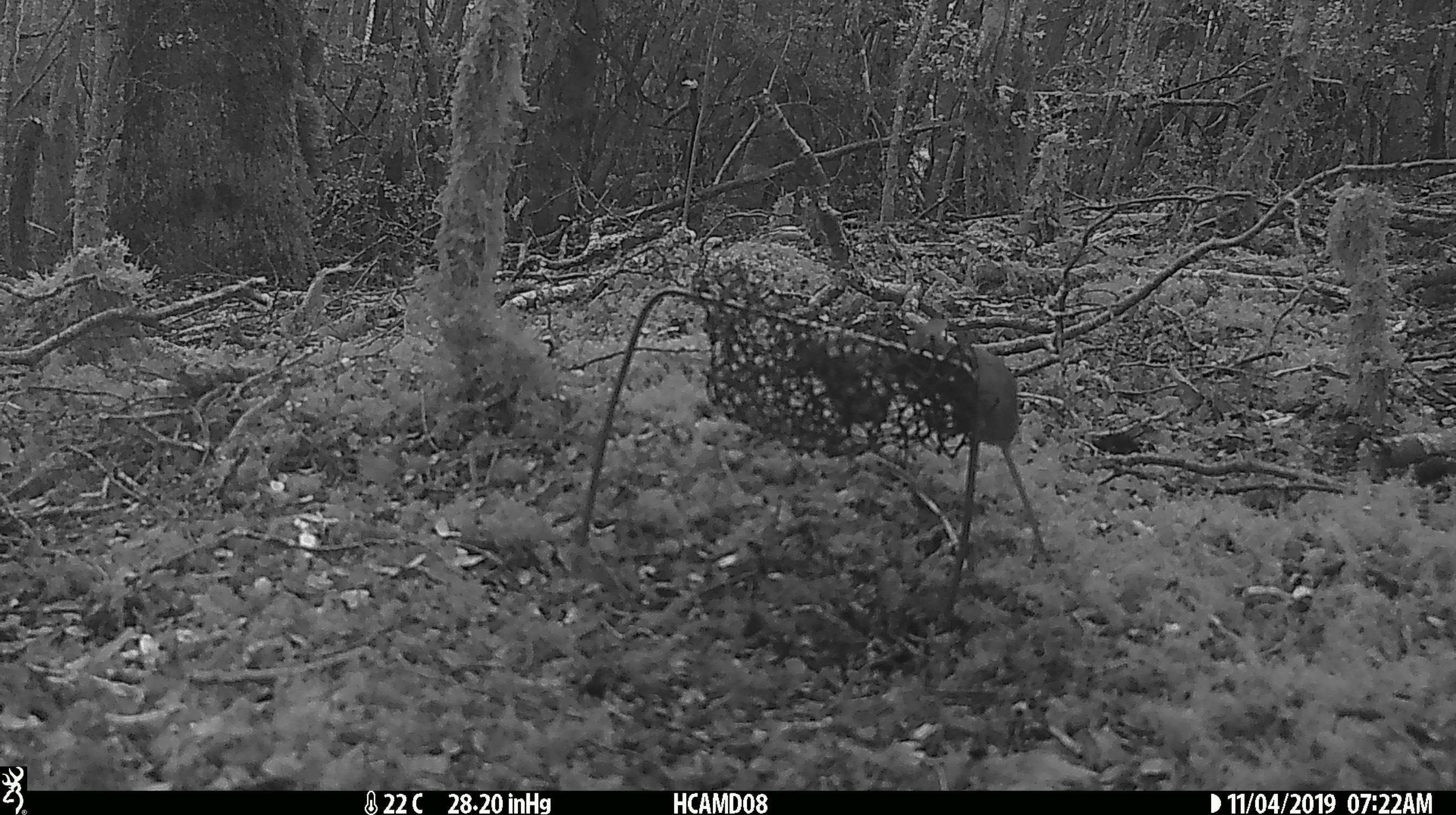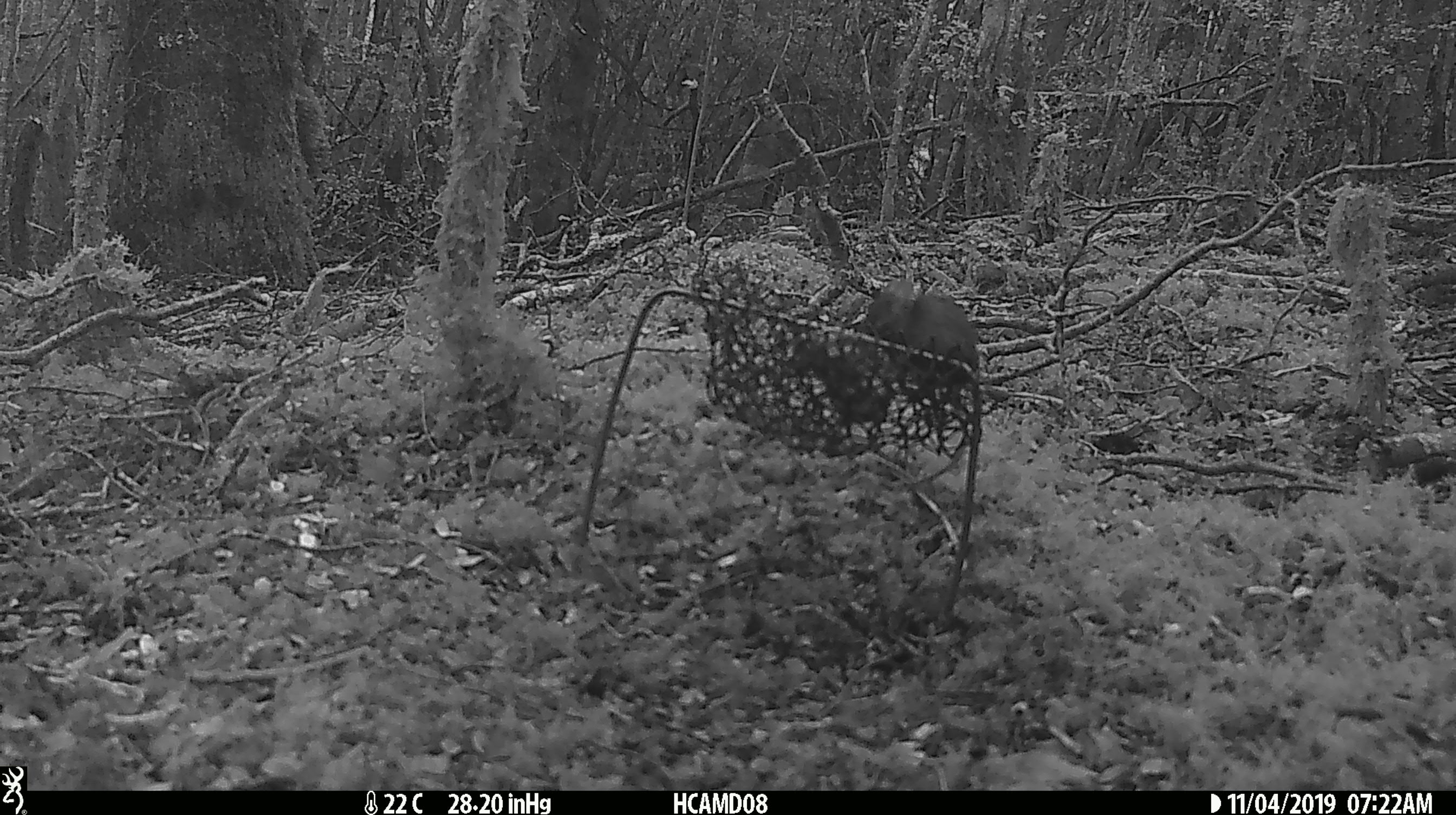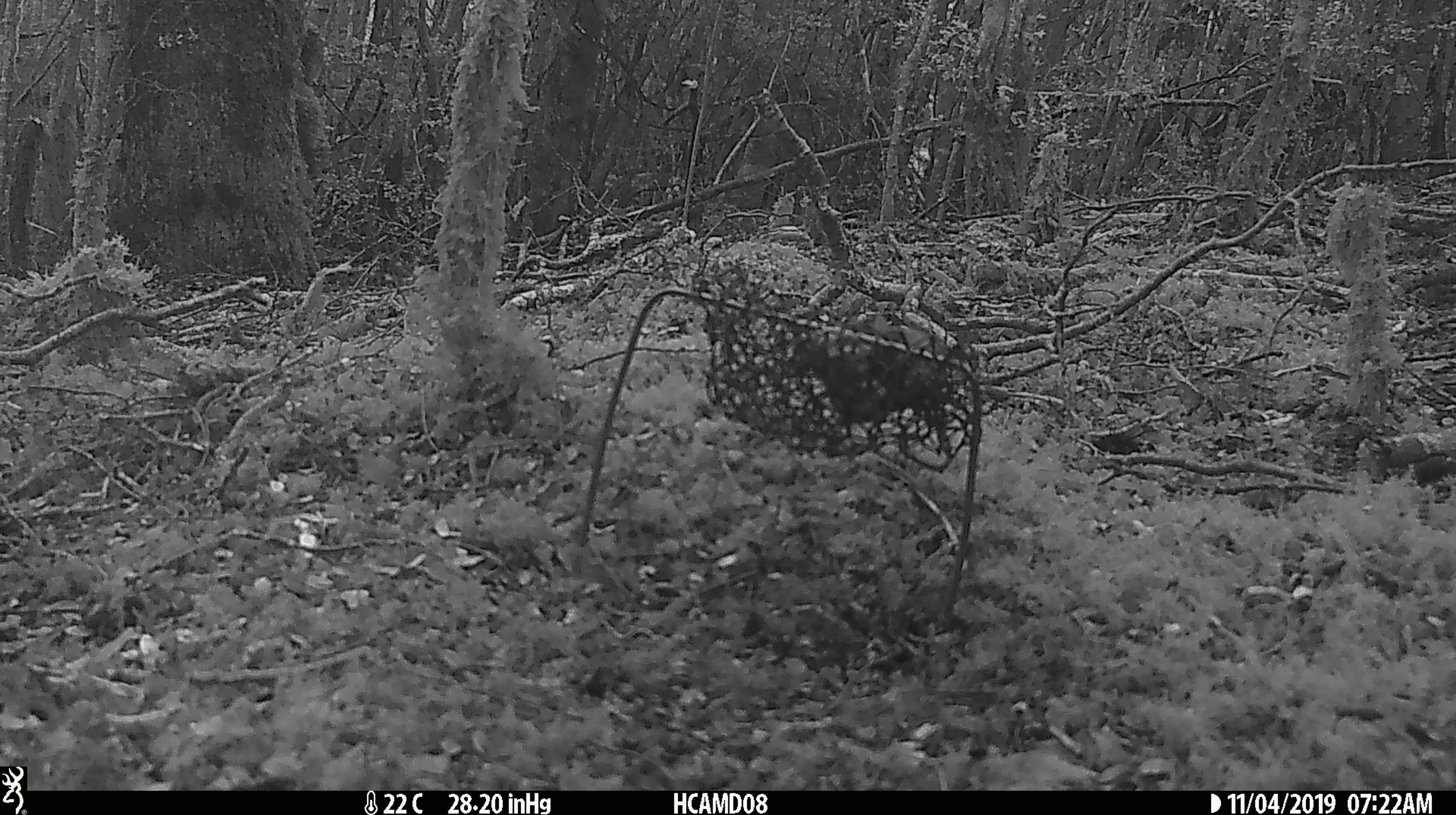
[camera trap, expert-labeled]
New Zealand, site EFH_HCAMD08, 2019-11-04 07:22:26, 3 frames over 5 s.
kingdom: Animalia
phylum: Chordata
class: Mammalia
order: Rodentia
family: Muridae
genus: Mus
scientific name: Mus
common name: mouse